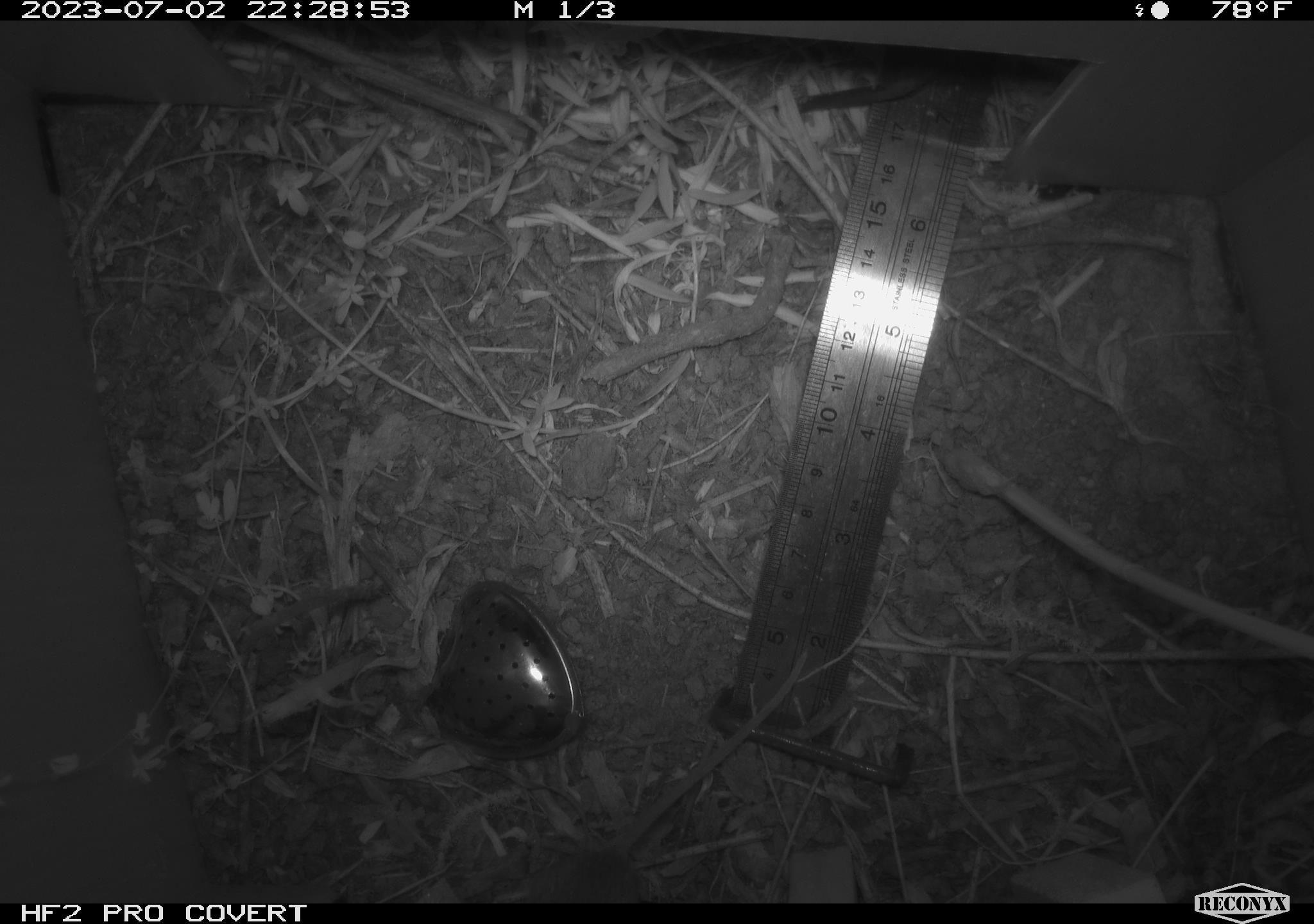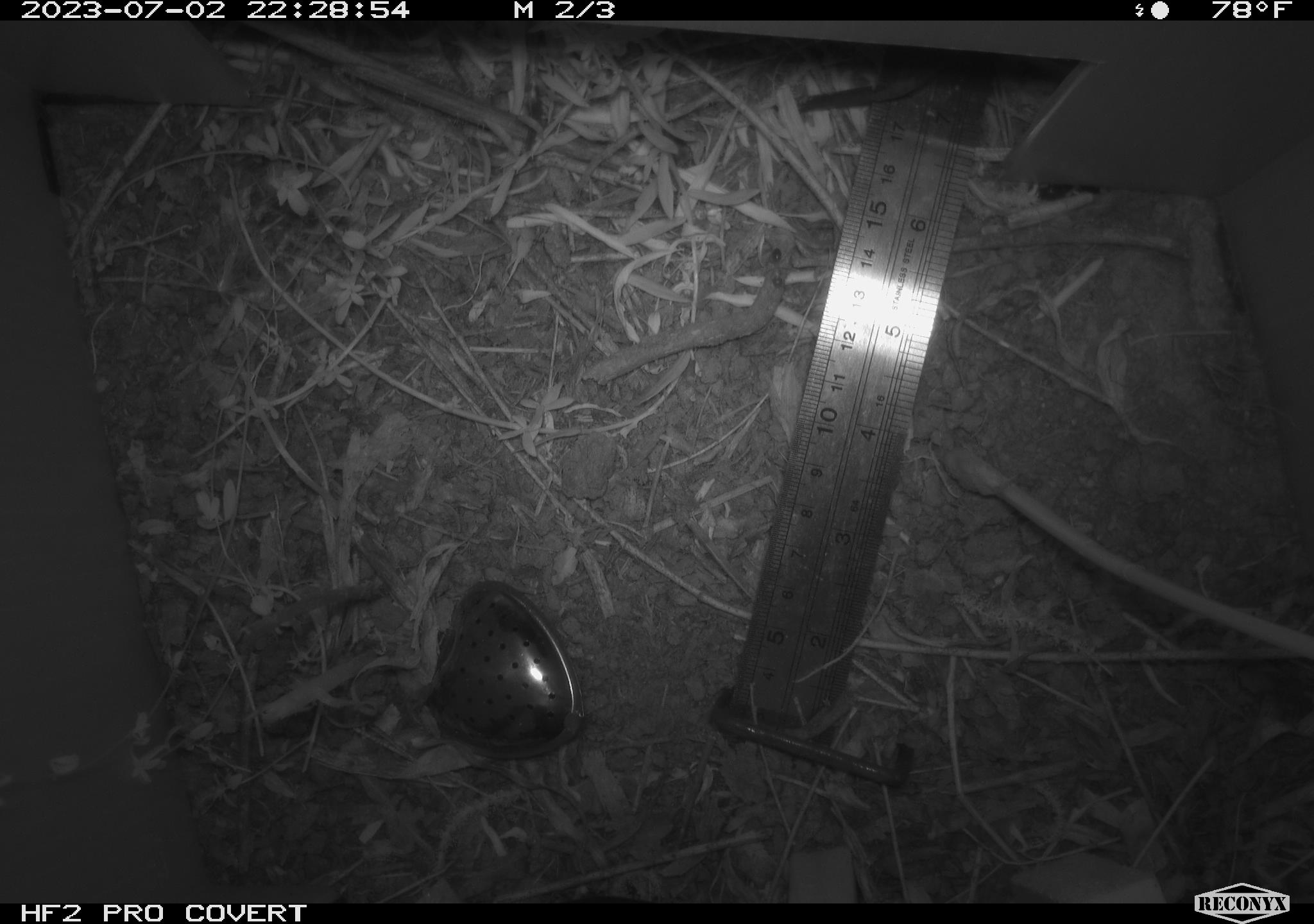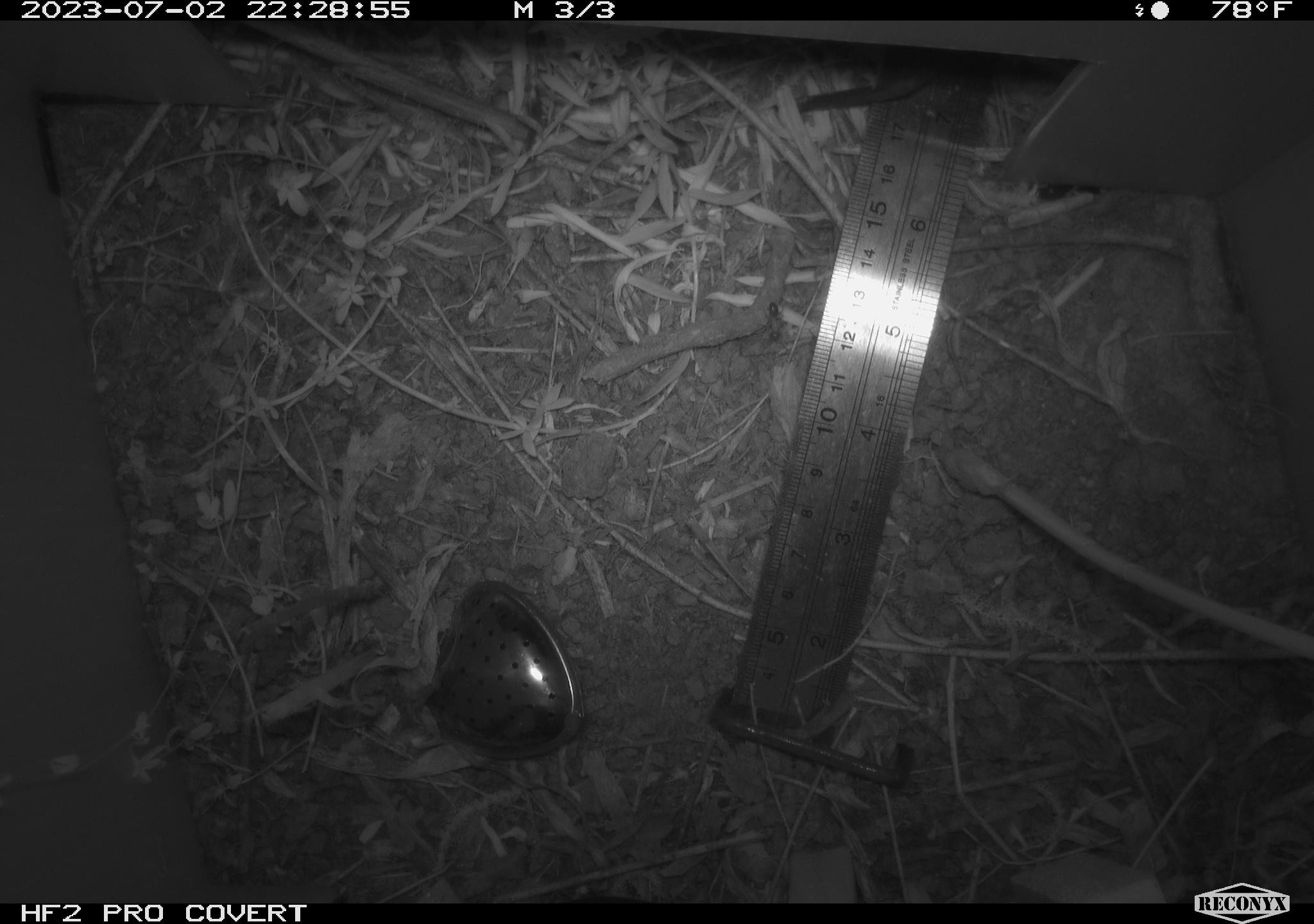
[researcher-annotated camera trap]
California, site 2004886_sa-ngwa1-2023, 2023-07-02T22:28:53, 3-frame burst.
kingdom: Animalia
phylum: Chordata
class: Mammalia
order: Rodentia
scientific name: Rodentia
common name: mouse species